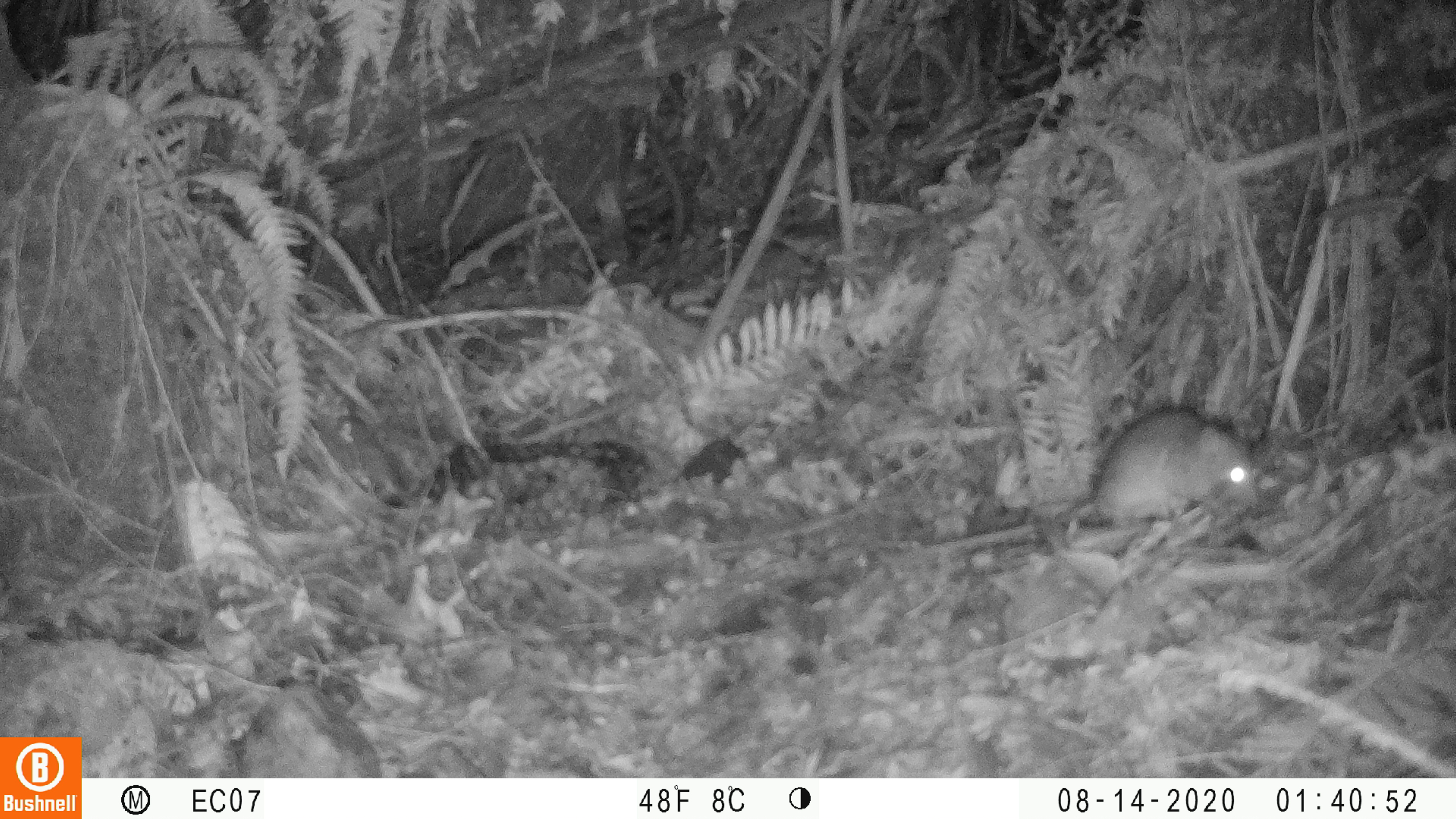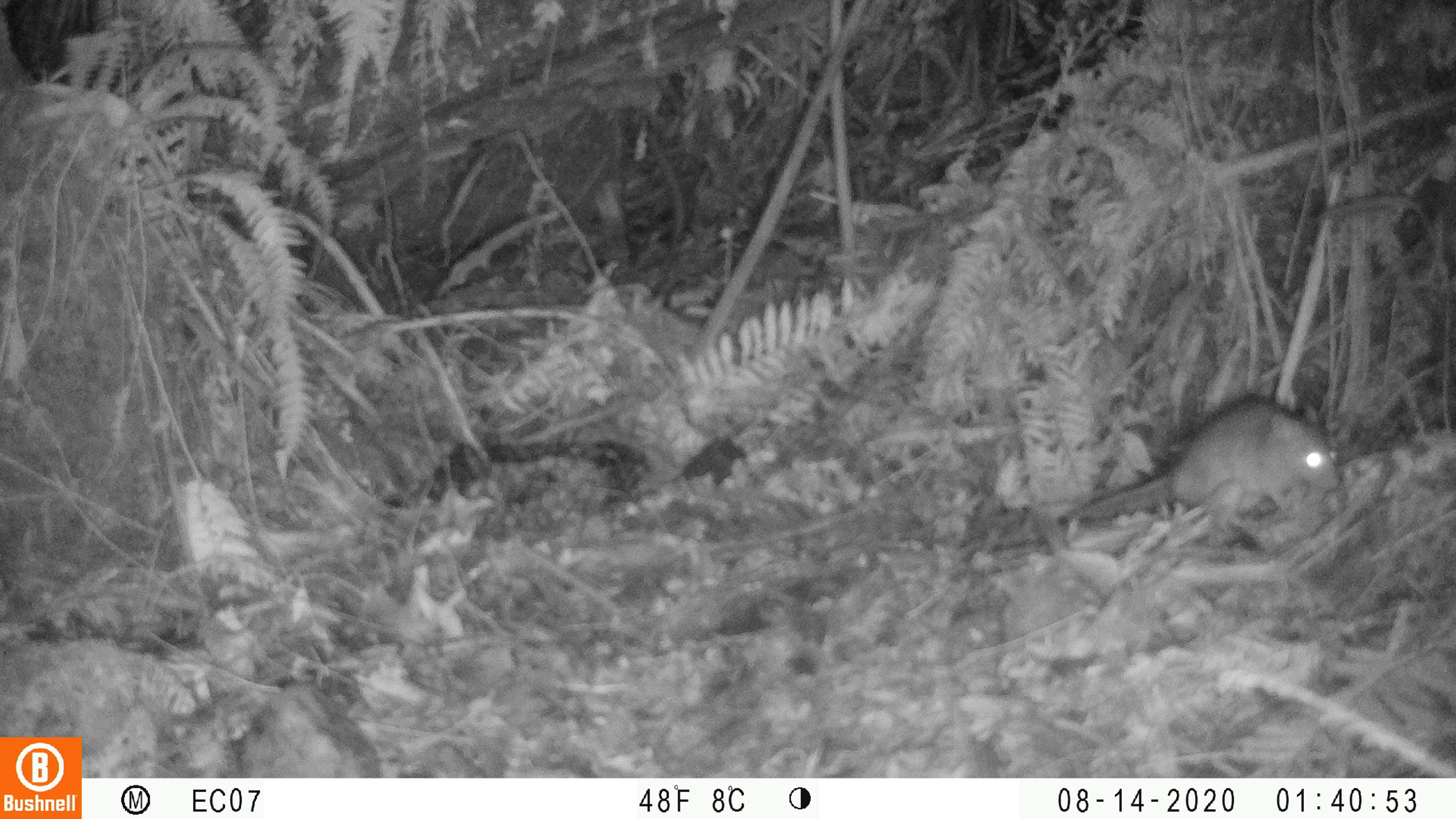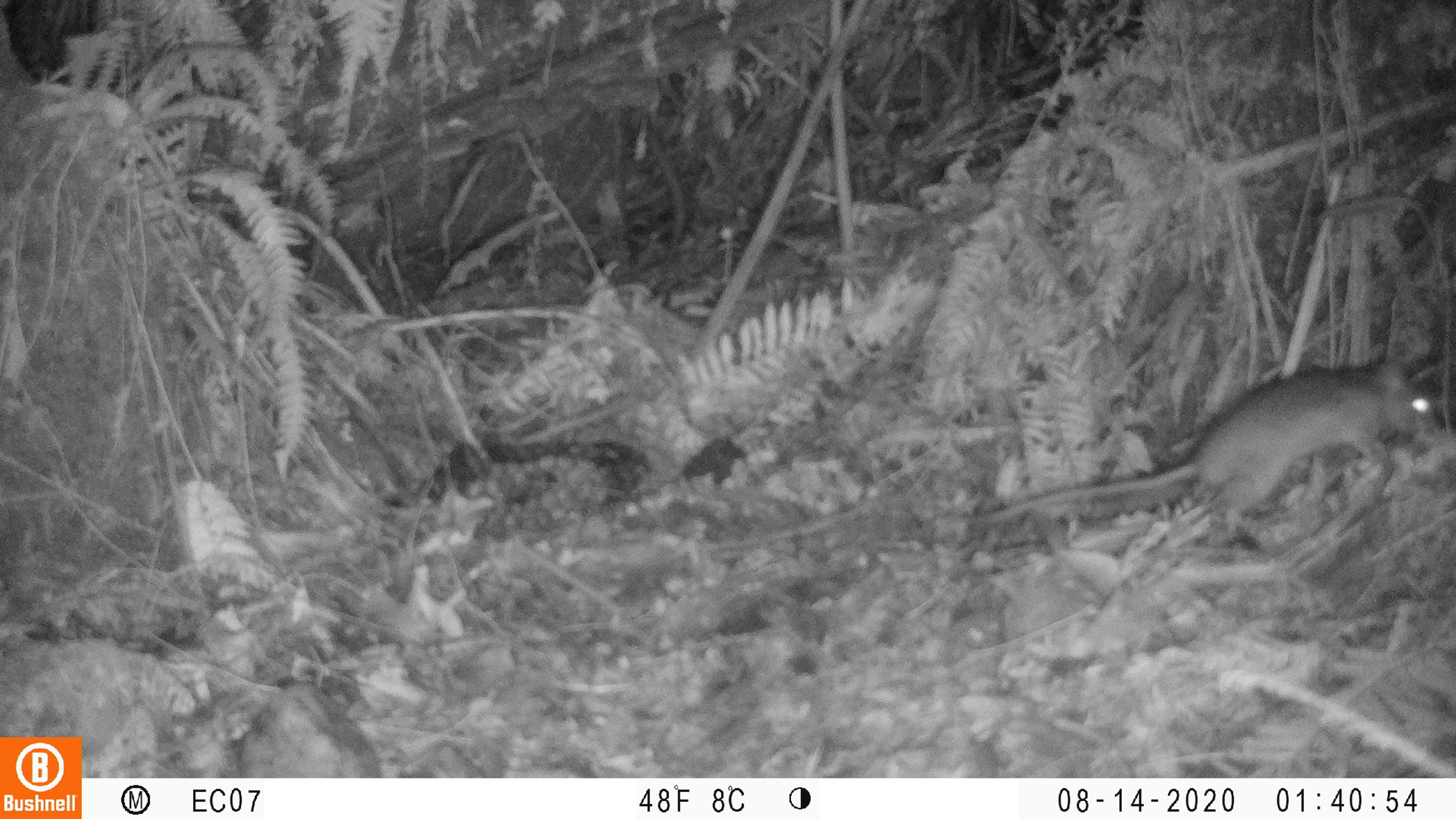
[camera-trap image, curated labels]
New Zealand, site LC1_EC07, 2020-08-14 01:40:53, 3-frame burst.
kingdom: Animalia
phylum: Chordata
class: Mammalia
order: Rodentia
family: Muridae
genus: Rattus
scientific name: Rattus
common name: rat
Rat (Rattus).